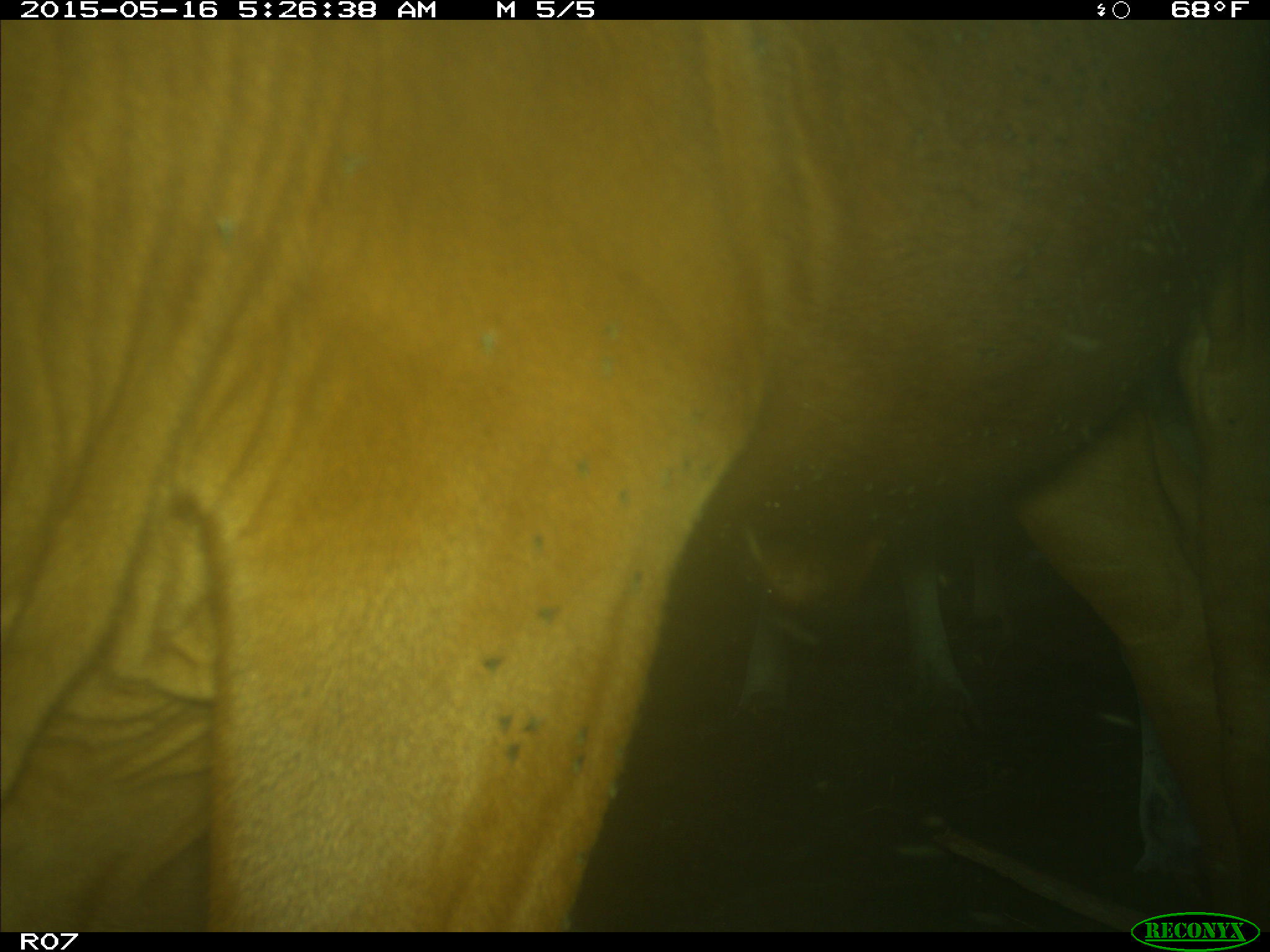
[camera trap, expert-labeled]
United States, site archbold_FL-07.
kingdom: Animalia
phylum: Chordata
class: Mammalia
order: Artiodactyla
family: Bovidae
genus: Bos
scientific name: Bos taurus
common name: domestic cow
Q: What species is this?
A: Bos taurus (domestic cow).